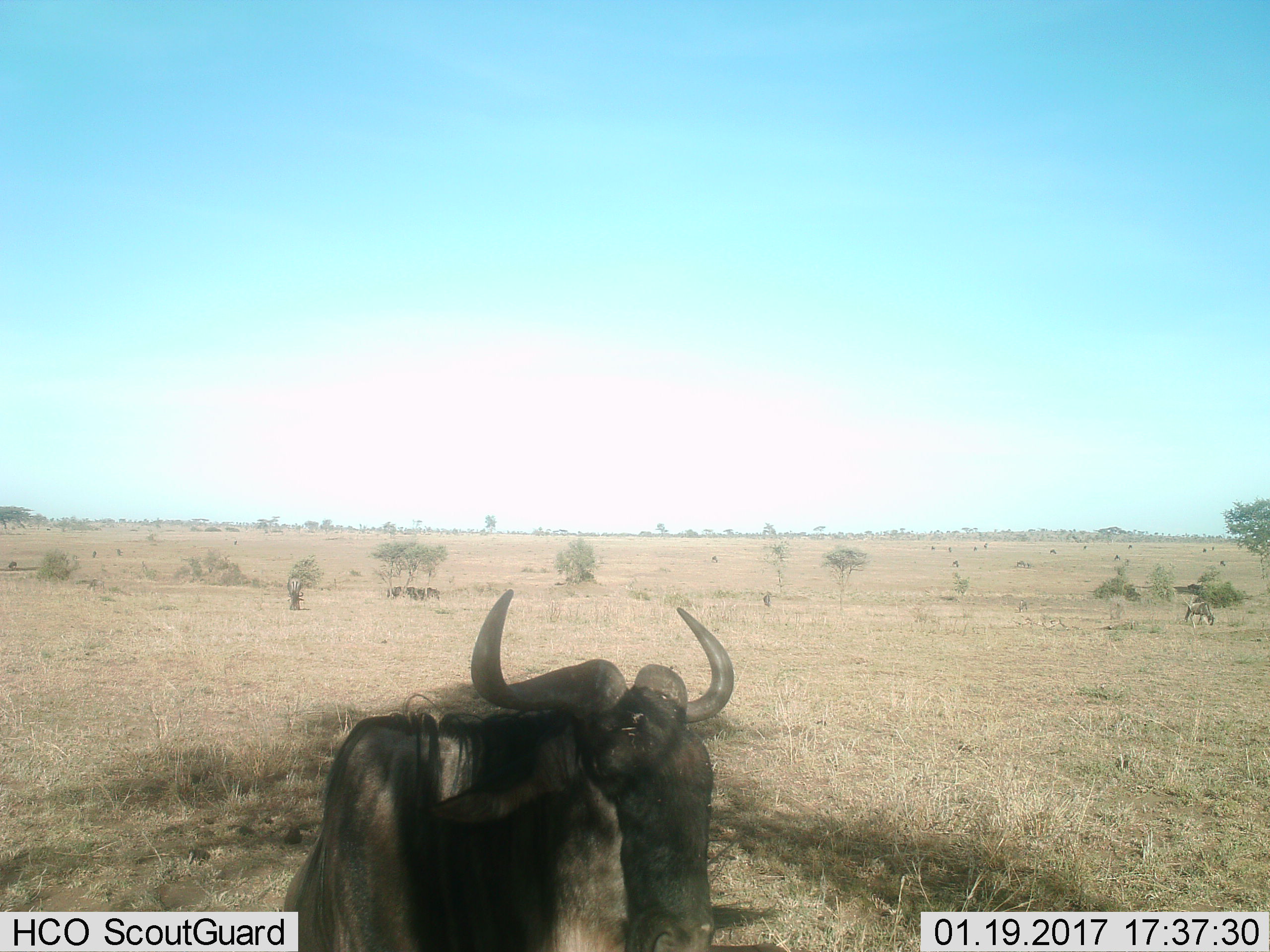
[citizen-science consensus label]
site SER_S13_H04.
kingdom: Animalia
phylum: Chordata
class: Mammalia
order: Artiodactyla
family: Bovidae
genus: Connochaetes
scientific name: Connochaetes taurinus taurinus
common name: blue wildebeest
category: wildebeestblue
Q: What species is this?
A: Wildebeestblue (blue wildebeest) (Connochaetes taurinus taurinus).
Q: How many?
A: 11-50.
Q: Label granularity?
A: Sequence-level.